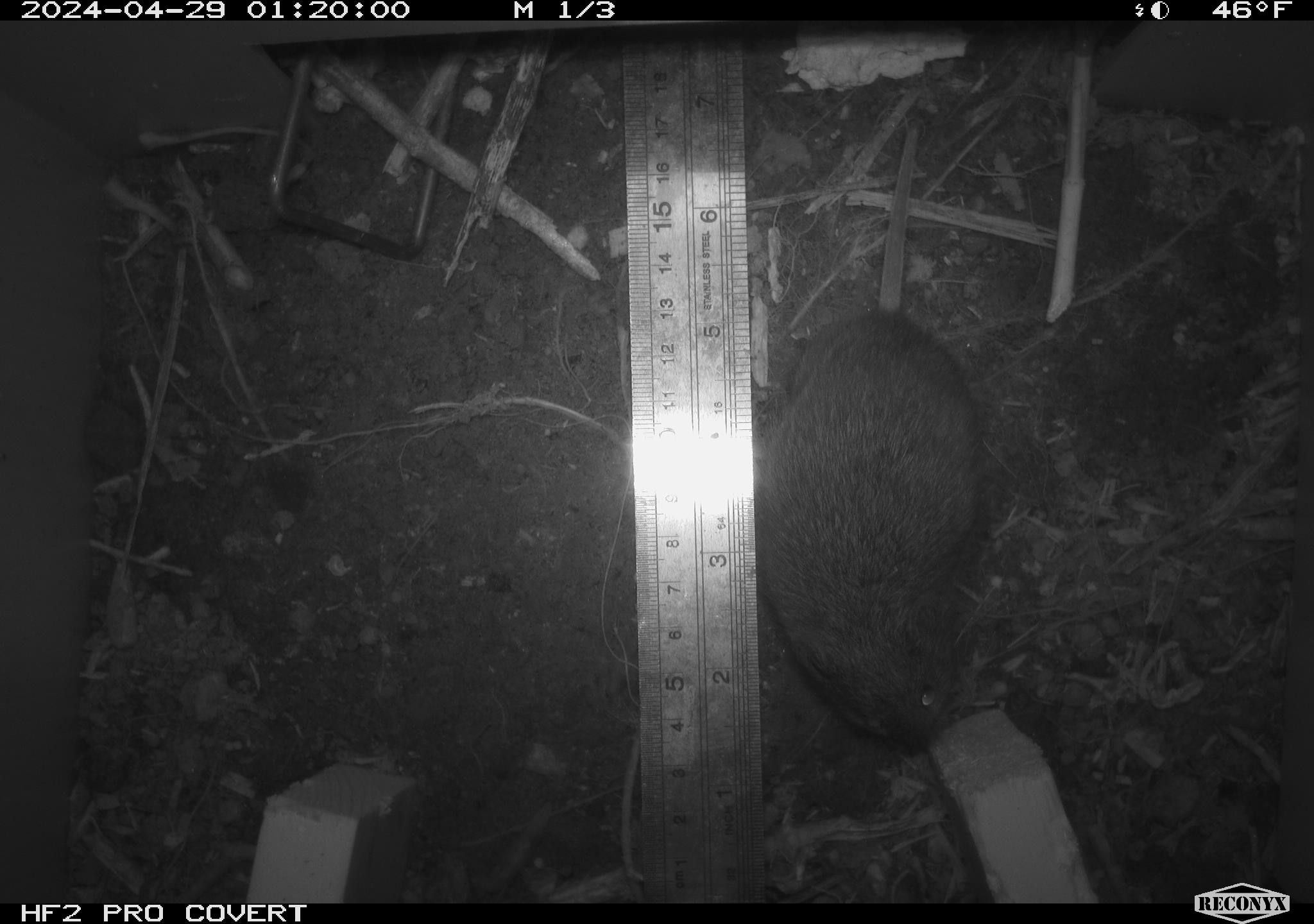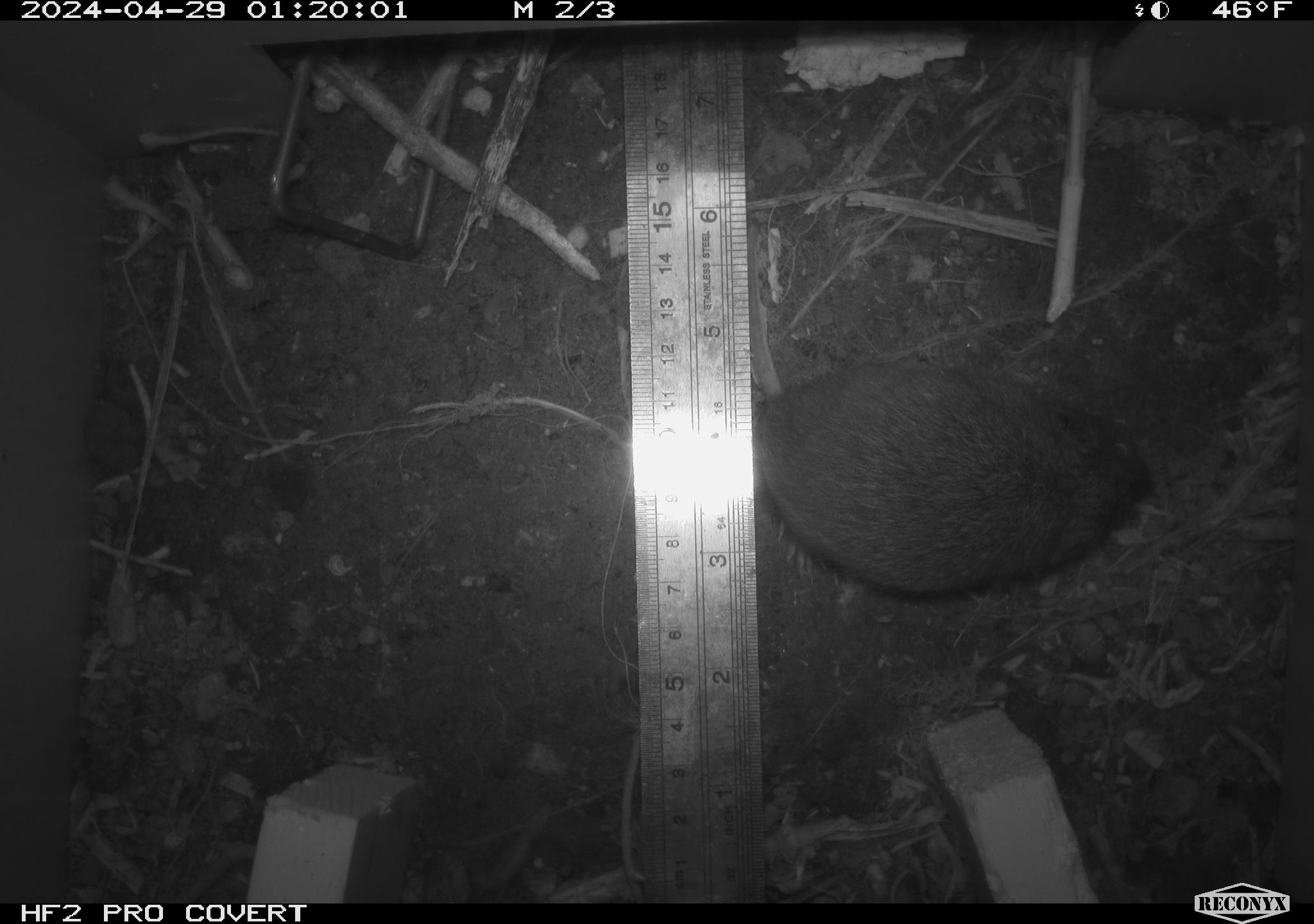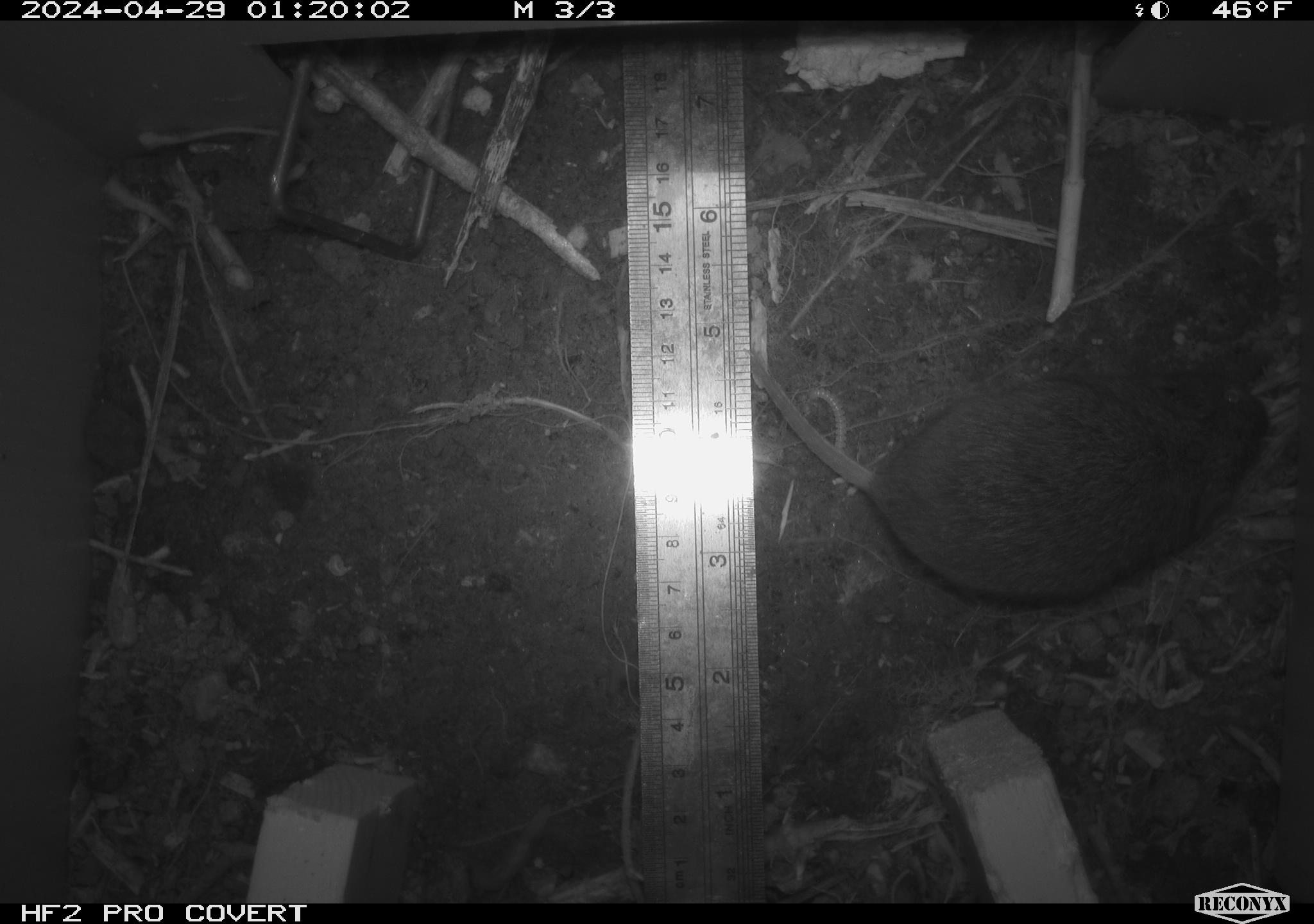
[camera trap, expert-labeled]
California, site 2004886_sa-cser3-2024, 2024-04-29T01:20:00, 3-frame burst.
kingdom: Animalia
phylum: Chordata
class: Mammalia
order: Rodentia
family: Cricetidae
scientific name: Cricetidae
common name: hamsters, voles, lemmings, and allies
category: cricetidae family